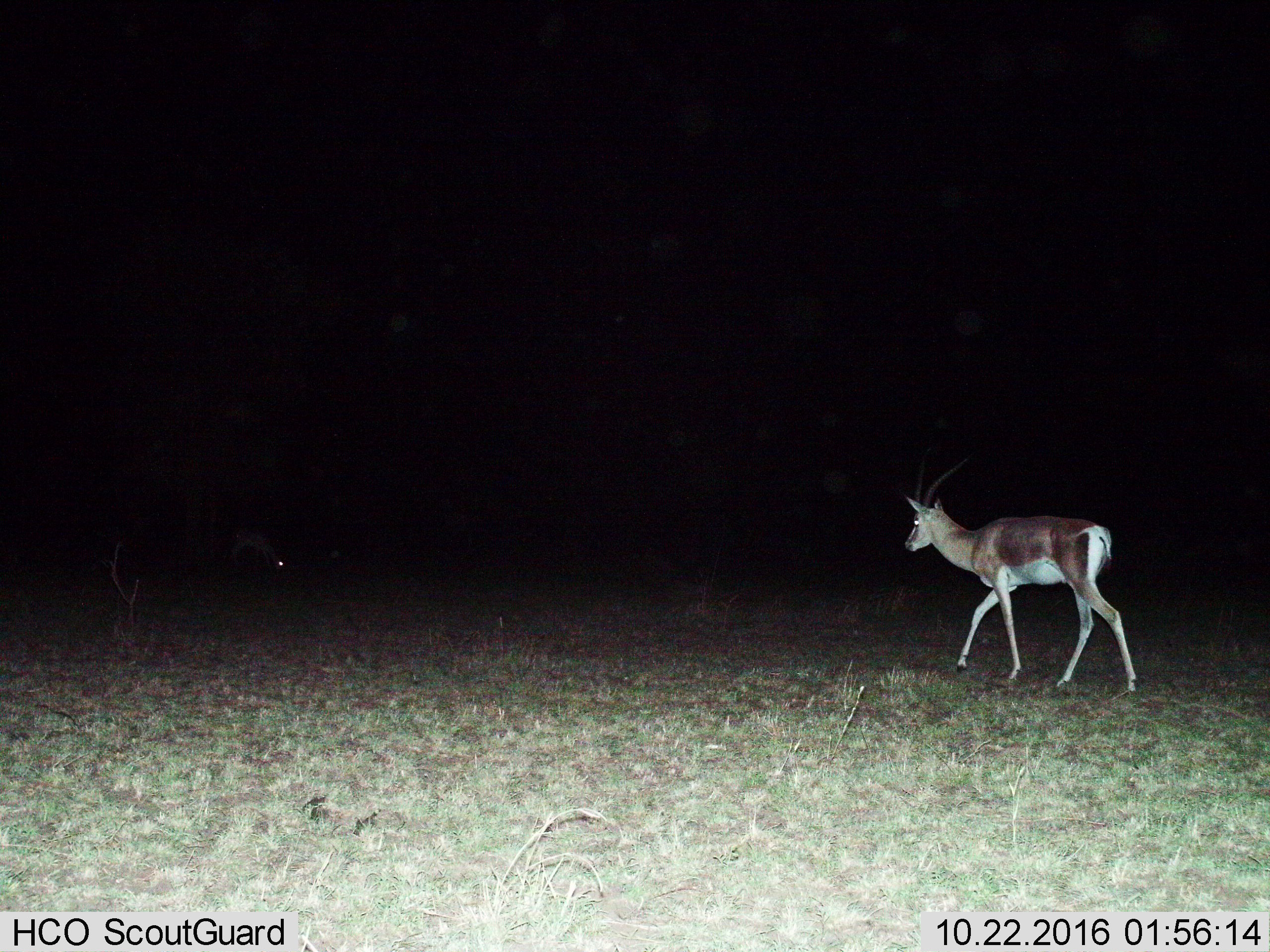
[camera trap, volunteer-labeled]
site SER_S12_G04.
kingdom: Animalia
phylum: Chordata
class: Mammalia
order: Artiodactyla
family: Bovidae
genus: Nanger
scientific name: Nanger granti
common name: grant's gazelle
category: gazellegrants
Gazellegrants (grant's gazelle) (Nanger granti), count 1. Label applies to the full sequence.